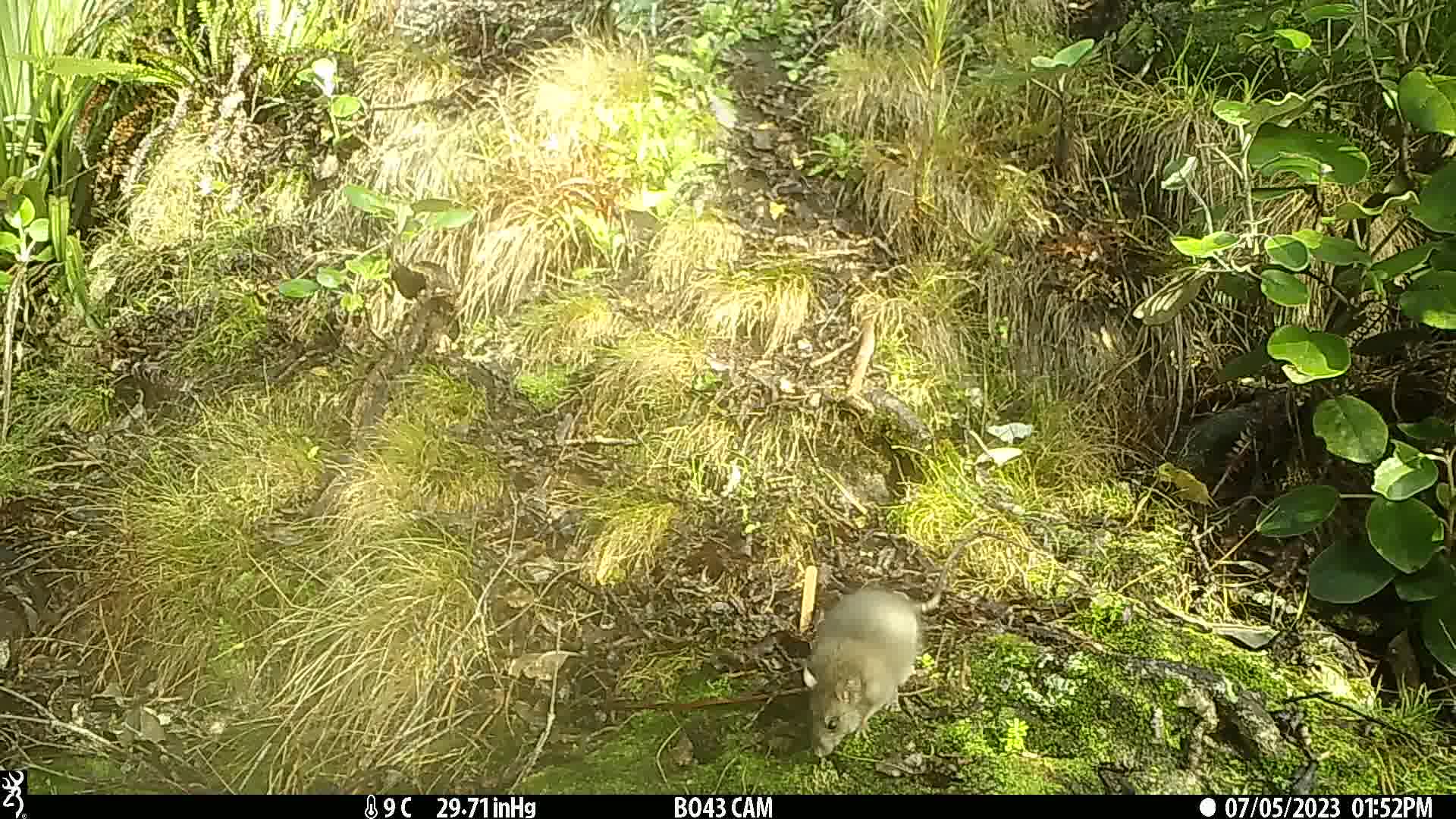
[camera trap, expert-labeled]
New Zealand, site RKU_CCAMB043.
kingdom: Animalia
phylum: Chordata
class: Mammalia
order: Rodentia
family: Muridae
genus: Rattus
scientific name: Rattus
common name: rat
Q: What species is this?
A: Rat (Rattus).